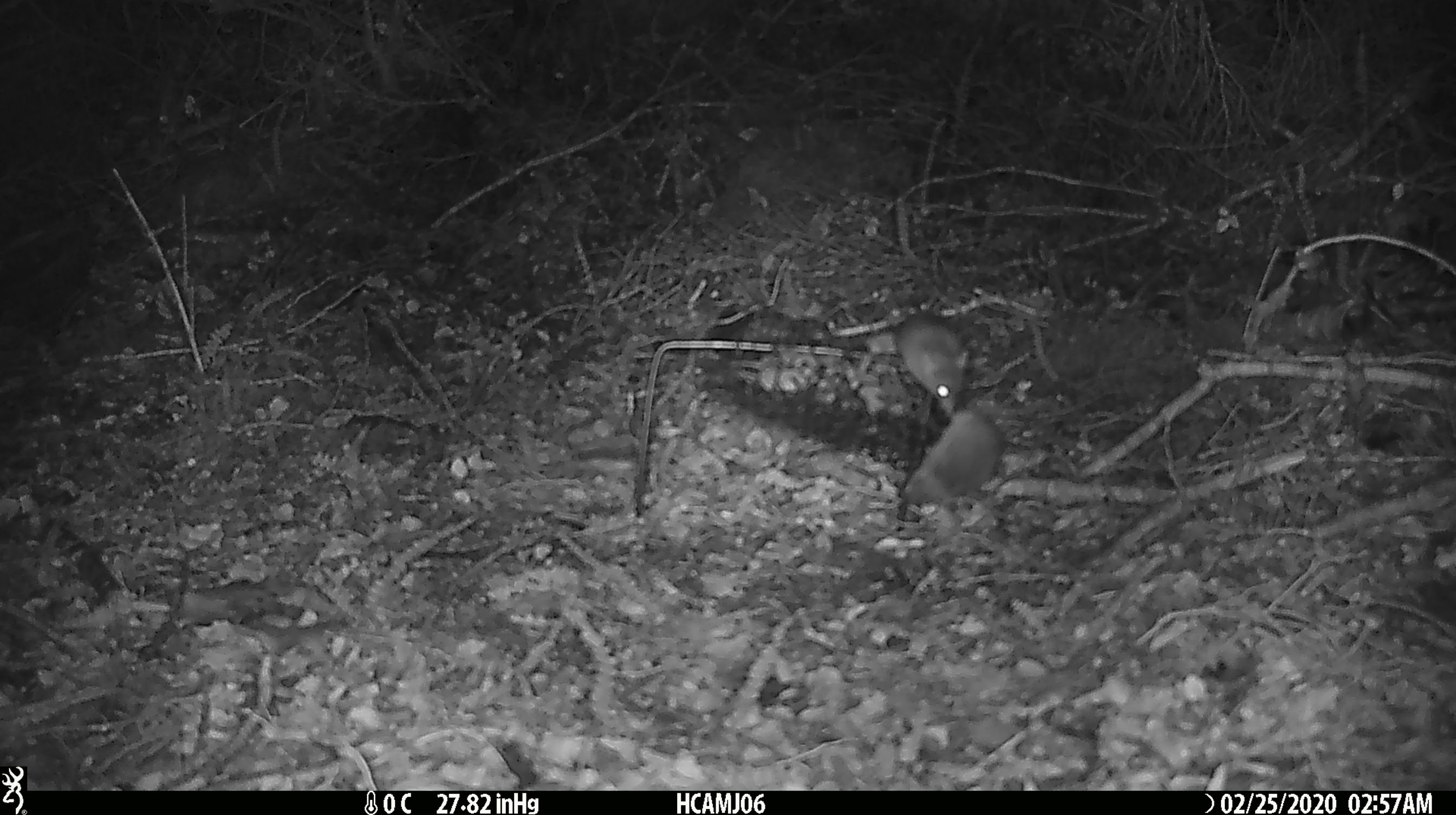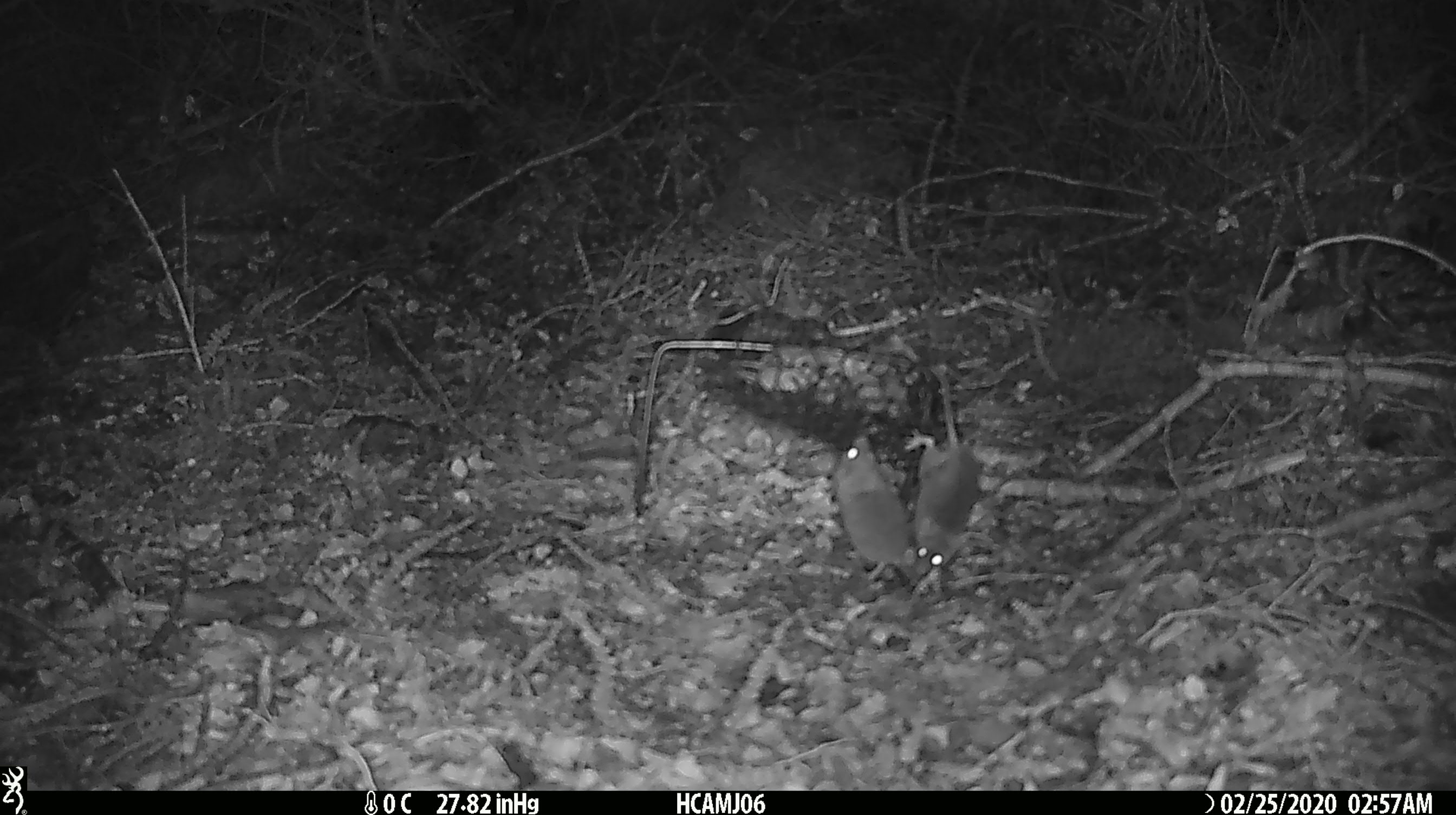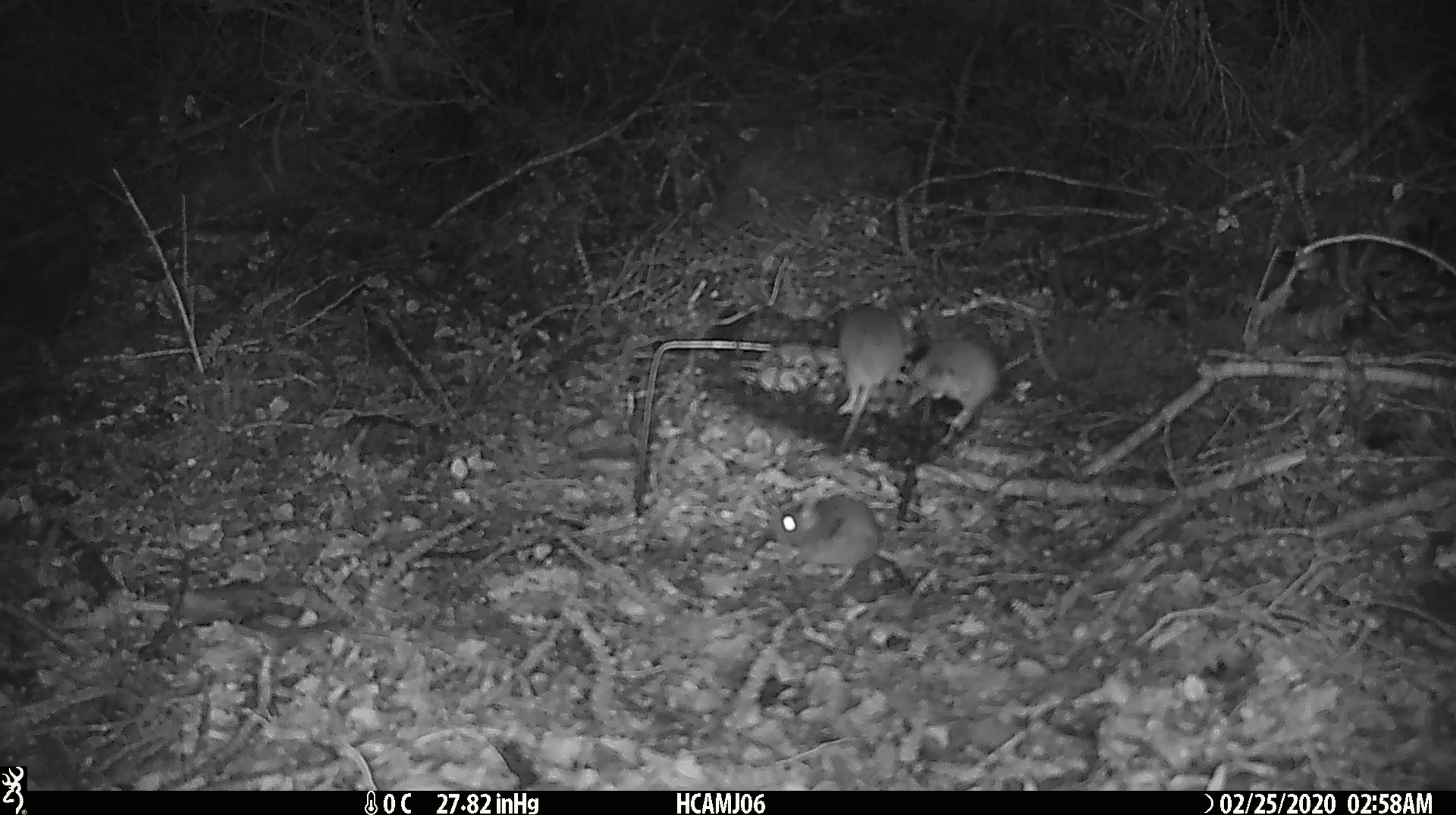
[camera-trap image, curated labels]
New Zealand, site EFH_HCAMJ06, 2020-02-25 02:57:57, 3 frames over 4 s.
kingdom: Animalia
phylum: Chordata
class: Mammalia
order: Rodentia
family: Muridae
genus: Mus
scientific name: Mus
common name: mouse